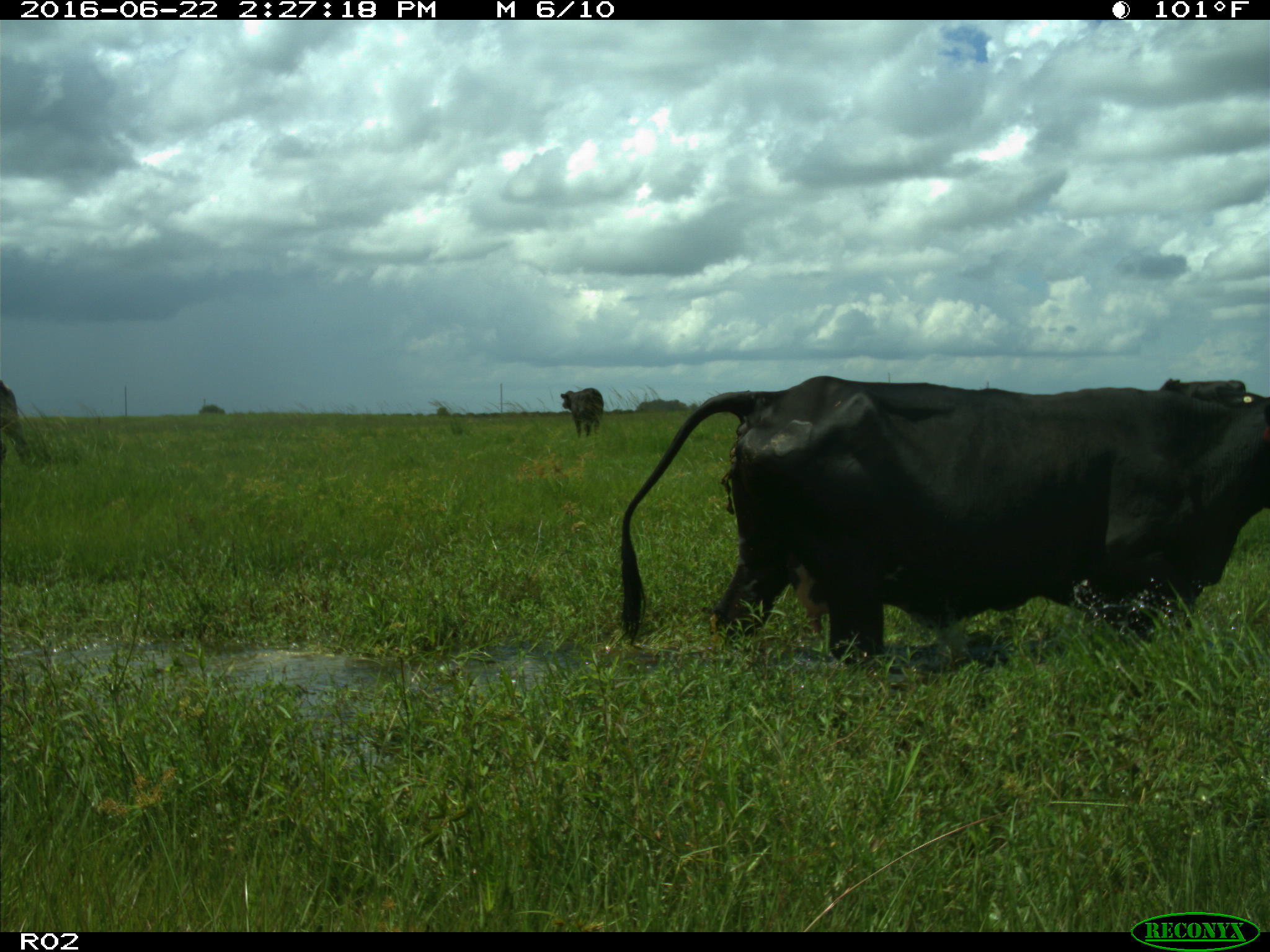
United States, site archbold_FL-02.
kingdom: Animalia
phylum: Chordata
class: Mammalia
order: Artiodactyla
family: Bovidae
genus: Bos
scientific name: Bos taurus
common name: domestic cow